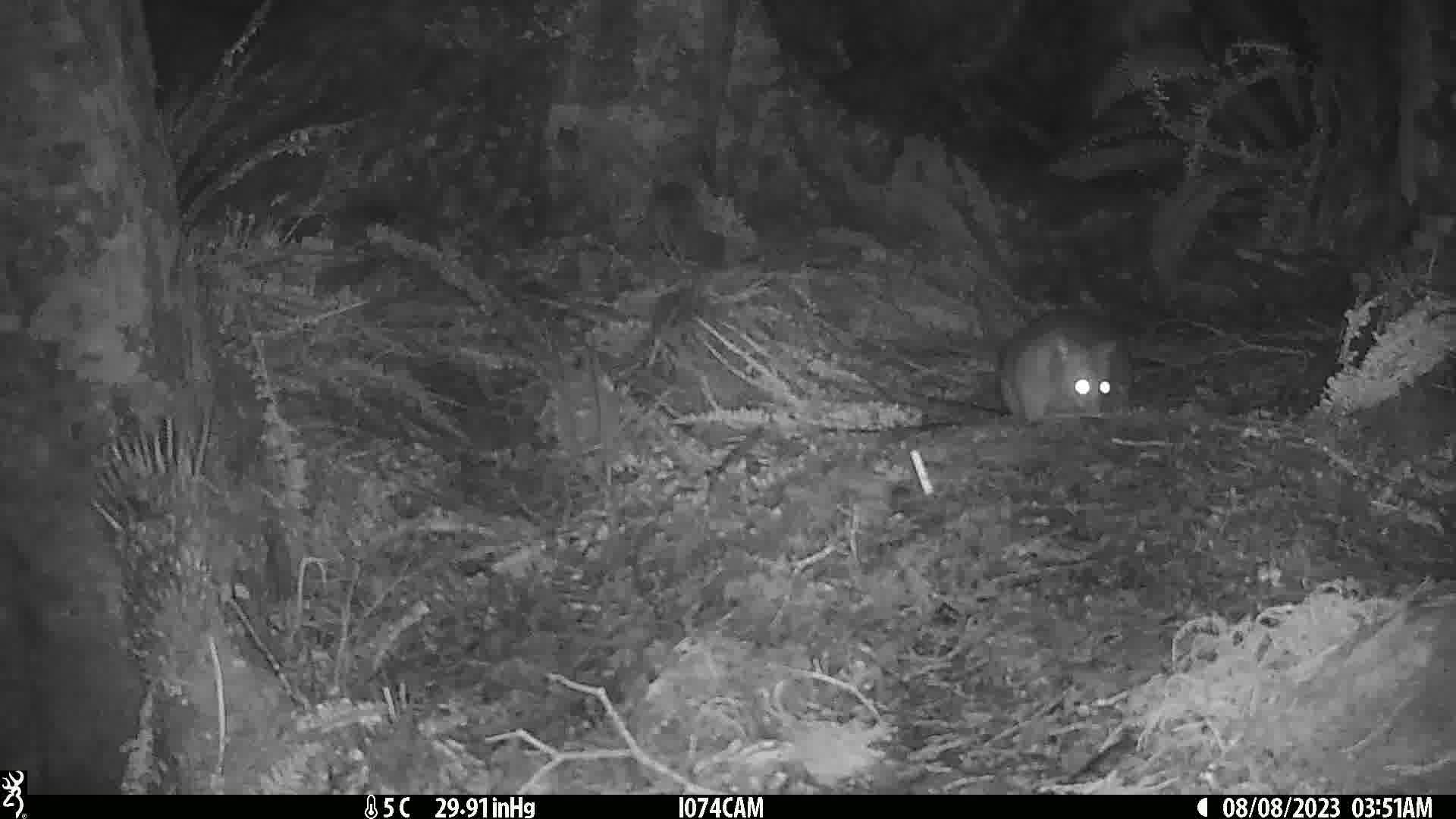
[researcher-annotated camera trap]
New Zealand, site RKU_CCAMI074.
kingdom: Animalia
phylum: Chordata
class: Mammalia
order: Diprotodontia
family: Phalangeridae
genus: Trichosurus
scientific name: Trichosurus vulpecula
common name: common brushtail possum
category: possum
Possum (common brushtail possum) (Trichosurus vulpecula).